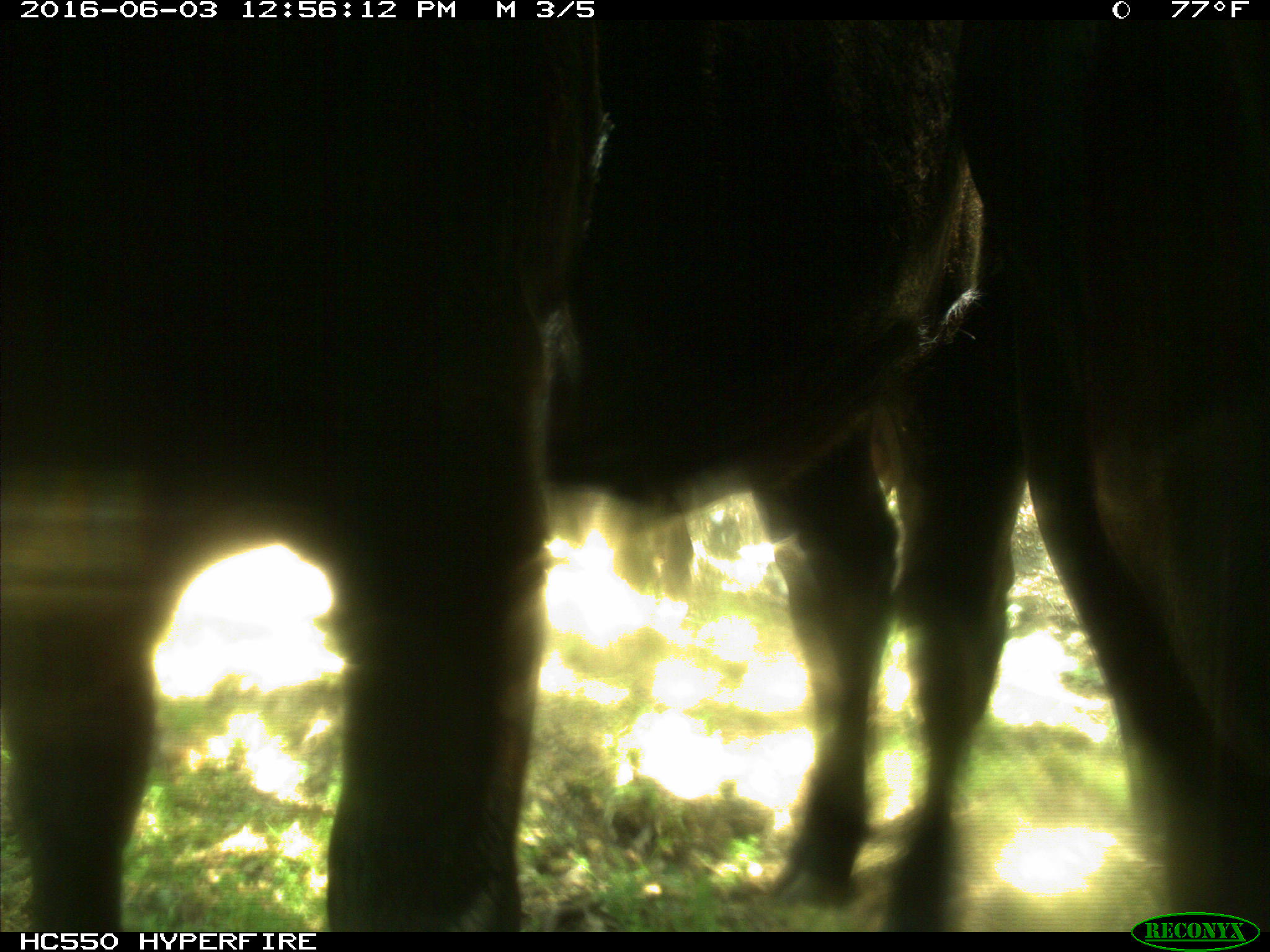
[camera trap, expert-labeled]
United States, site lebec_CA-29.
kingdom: Animalia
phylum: Chordata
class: Mammalia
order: Artiodactyla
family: Bovidae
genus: Bos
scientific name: Bos taurus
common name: domestic cow